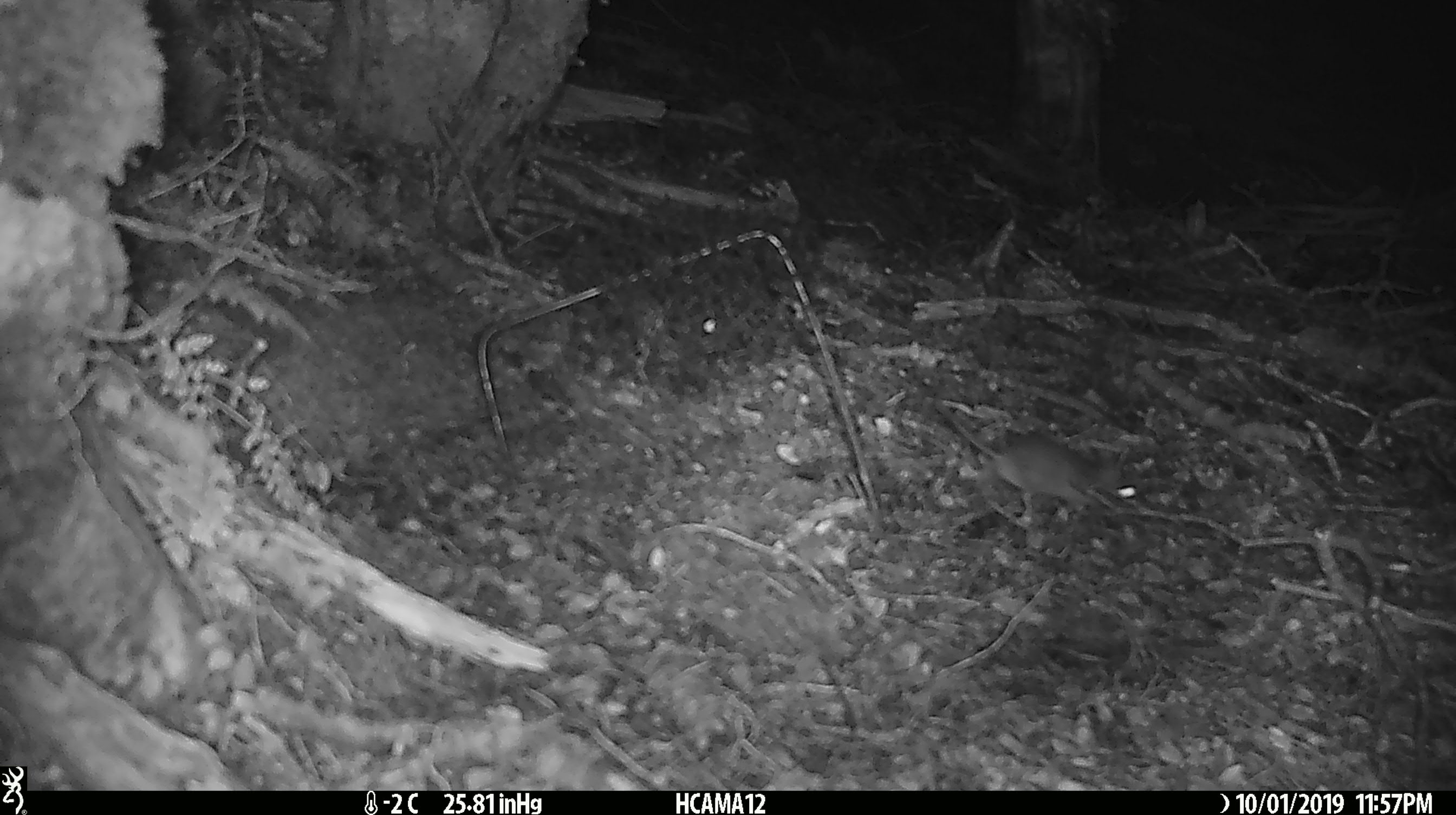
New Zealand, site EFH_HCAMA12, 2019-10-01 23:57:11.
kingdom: Animalia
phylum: Chordata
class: Mammalia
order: Rodentia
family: Muridae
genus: Mus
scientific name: Mus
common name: mouse